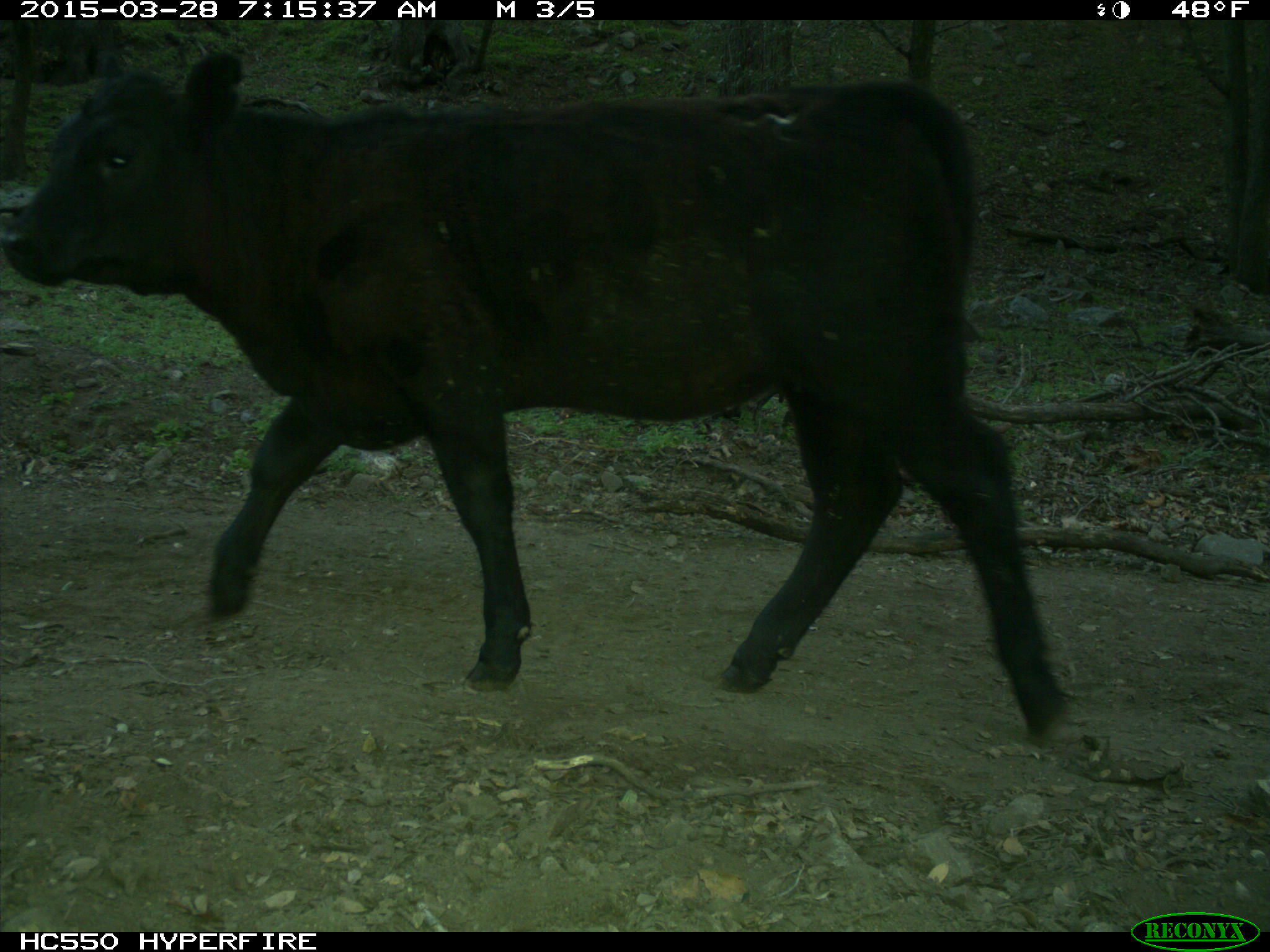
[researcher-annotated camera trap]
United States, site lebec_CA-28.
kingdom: Animalia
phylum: Chordata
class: Mammalia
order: Artiodactyla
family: Bovidae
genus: Bos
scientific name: Bos taurus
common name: domestic cow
Bos taurus (domestic cow).